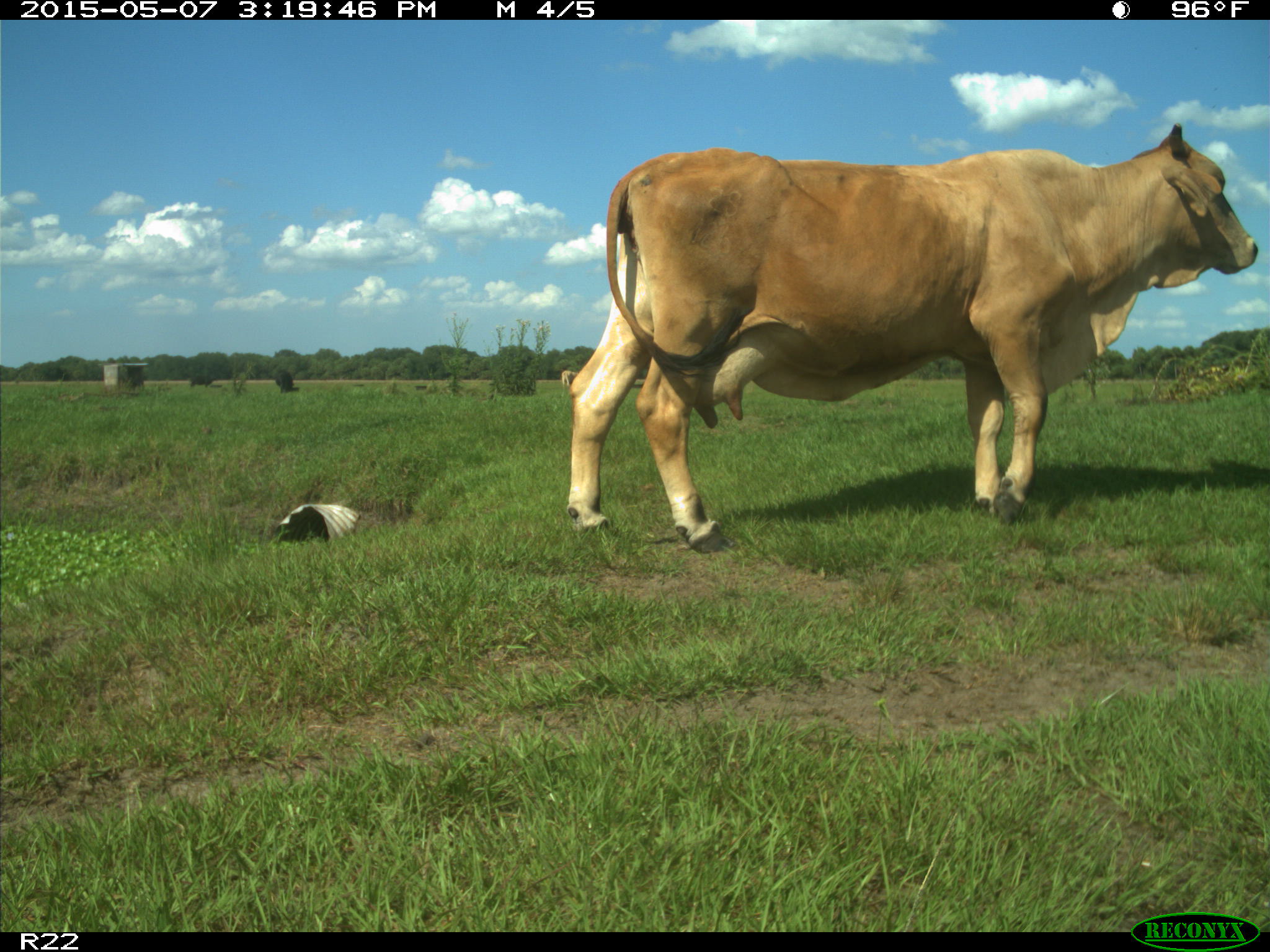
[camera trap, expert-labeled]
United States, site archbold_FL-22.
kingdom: Animalia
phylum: Chordata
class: Mammalia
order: Artiodactyla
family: Bovidae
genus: Bos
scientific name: Bos taurus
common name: domestic cow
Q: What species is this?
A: Bos taurus (domestic cow).